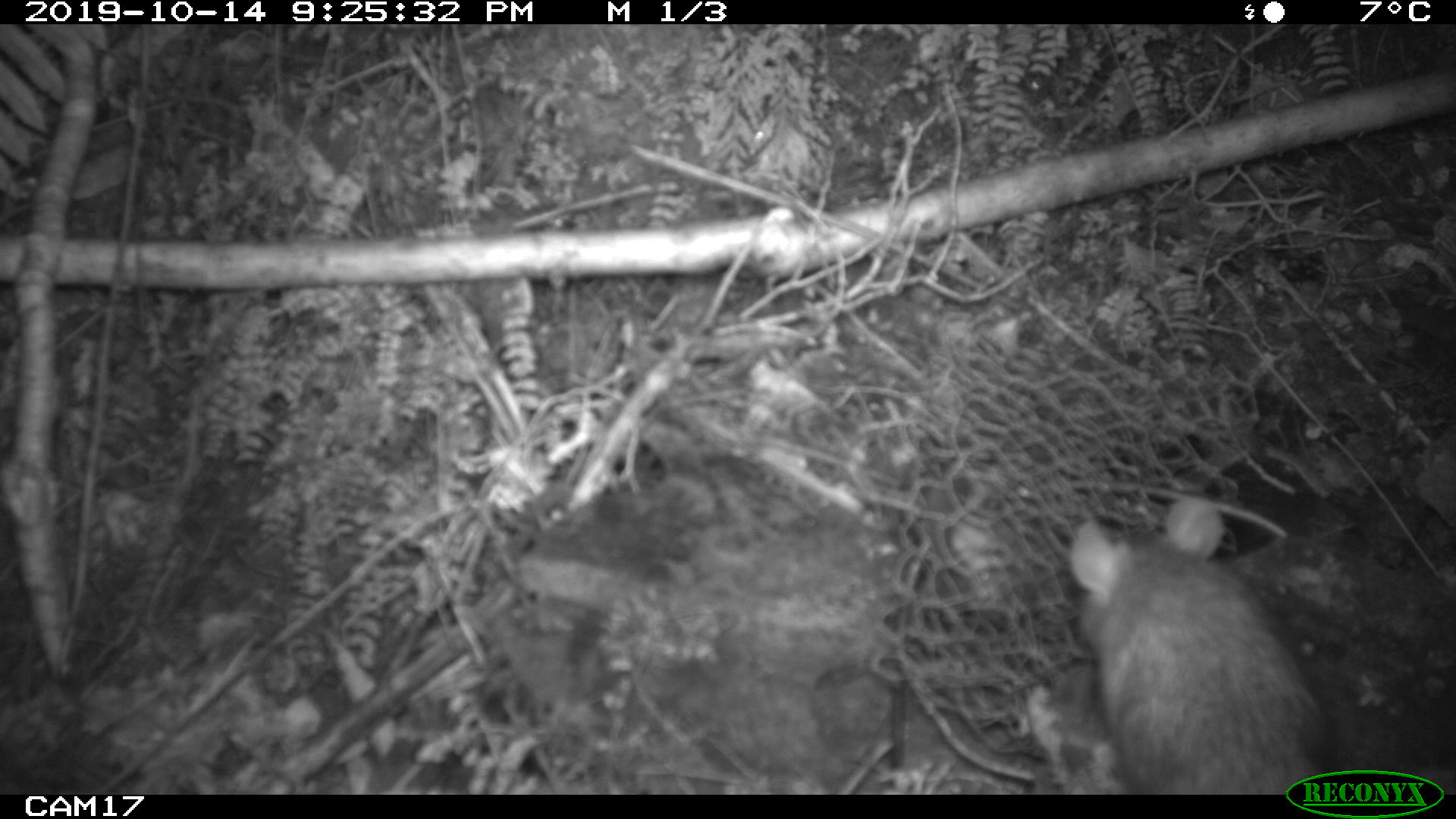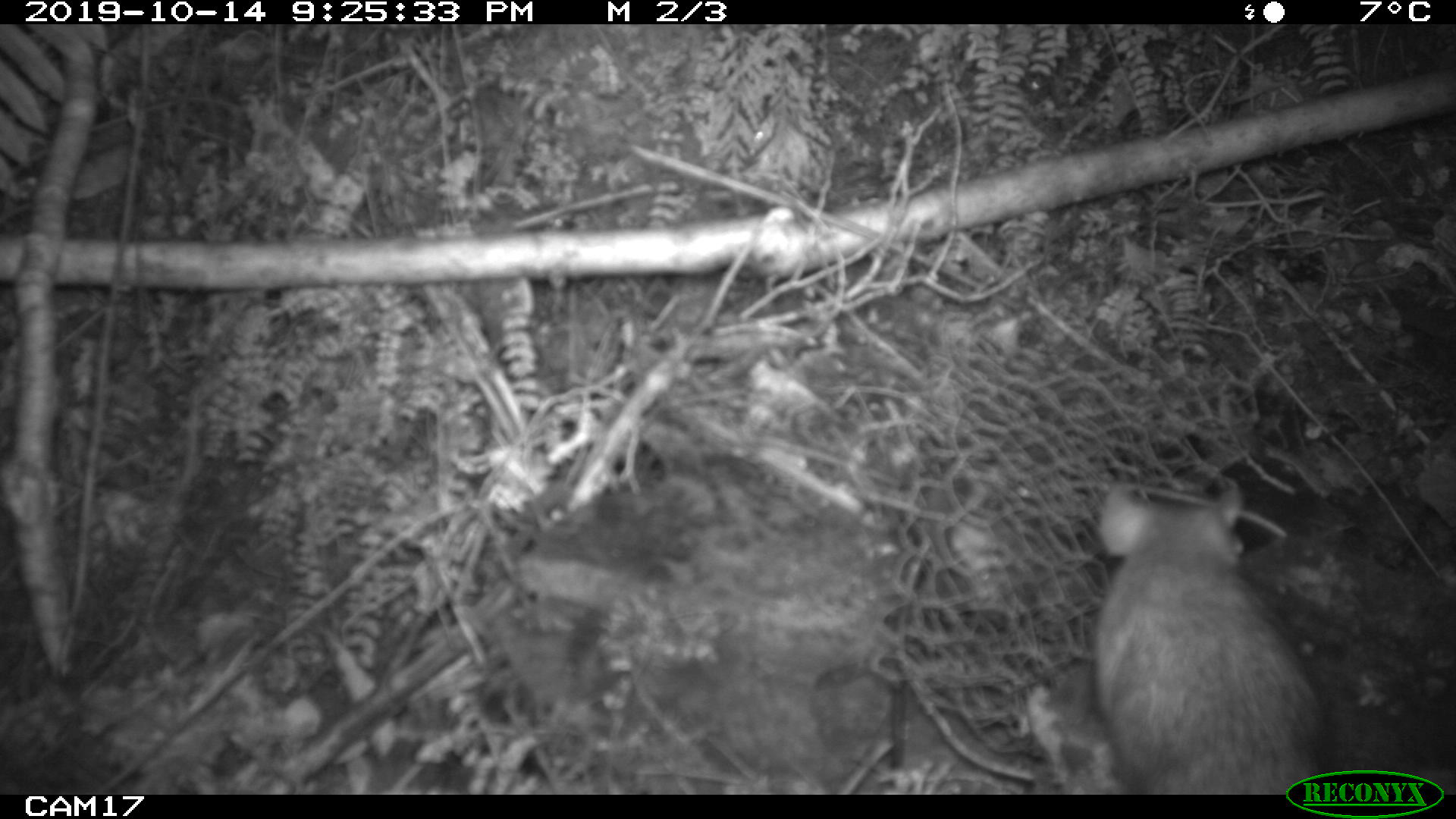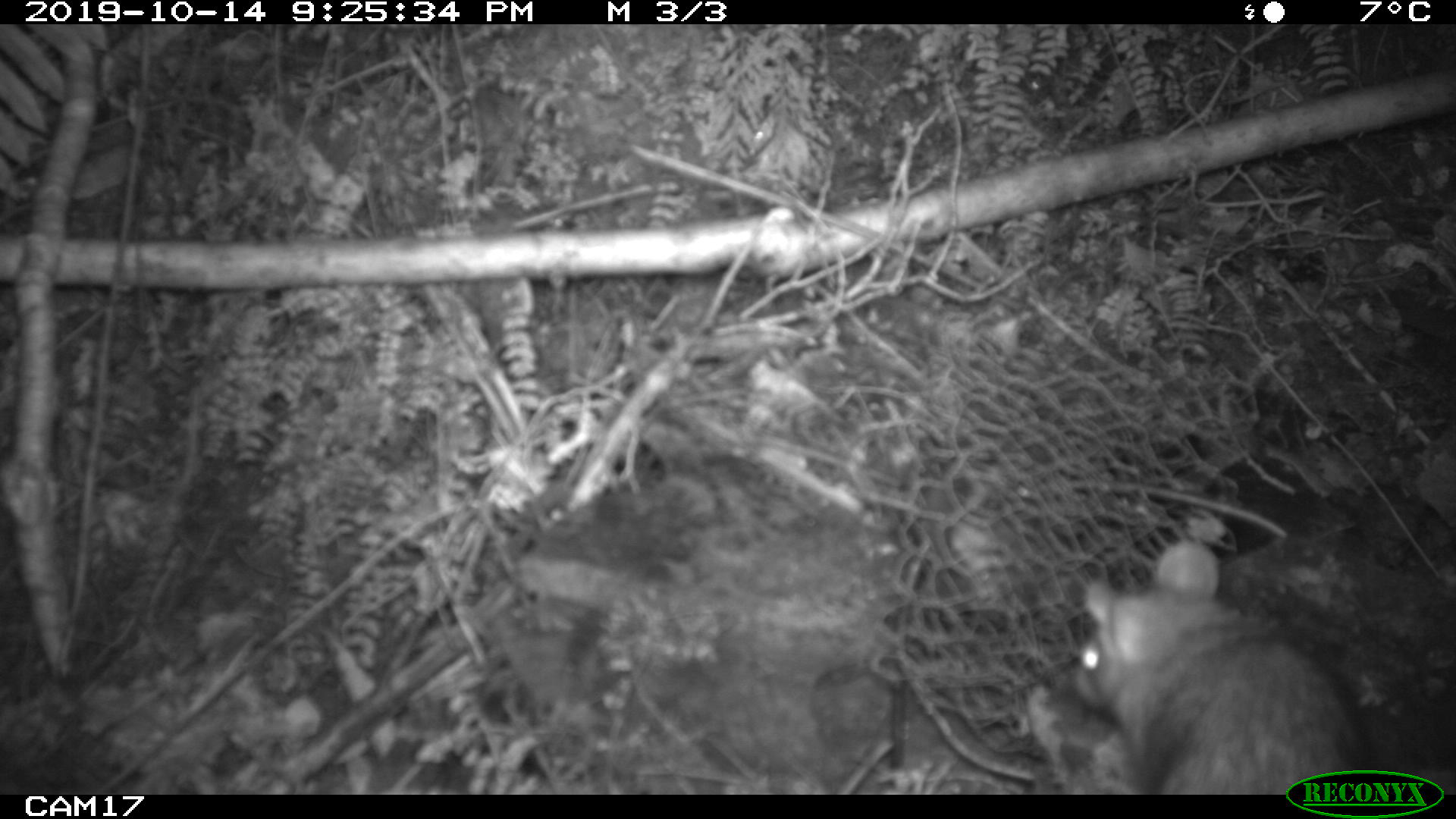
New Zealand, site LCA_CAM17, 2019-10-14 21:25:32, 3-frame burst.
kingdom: Animalia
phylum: Chordata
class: Mammalia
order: Rodentia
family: Muridae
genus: Rattus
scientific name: Rattus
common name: rat